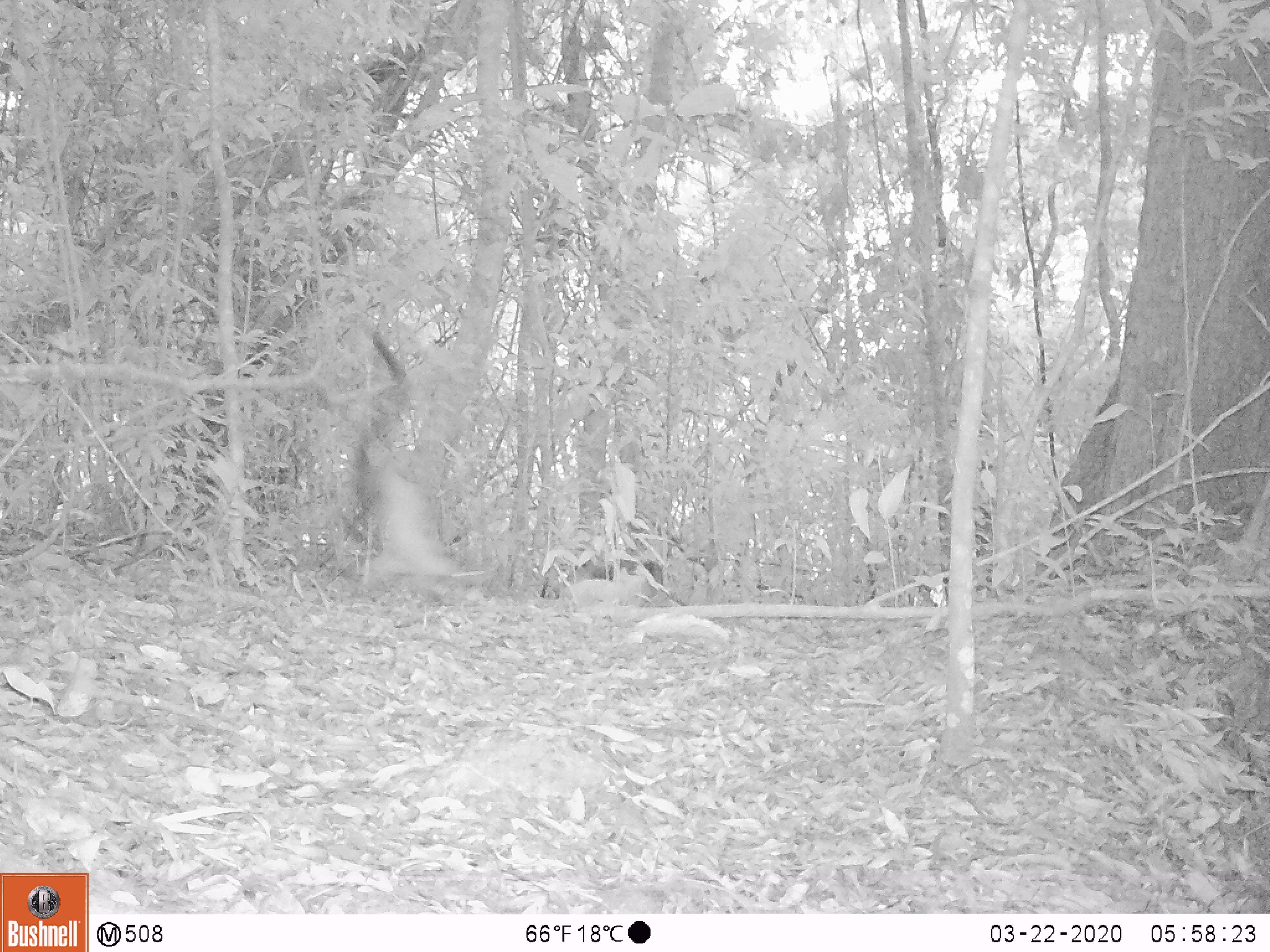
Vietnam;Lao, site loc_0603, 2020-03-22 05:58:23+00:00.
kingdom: Animalia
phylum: Chordata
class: Mammalia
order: Carnivora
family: Mustelidae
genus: Martes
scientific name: Martes flavigula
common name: yellow-throated marten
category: yellow throated marten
Yellow throated marten (yellow-throated marten) (Martes flavigula). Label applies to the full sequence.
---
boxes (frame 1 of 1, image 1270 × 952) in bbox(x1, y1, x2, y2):
yellow throated marten: bbox(362, 450, 486, 590)